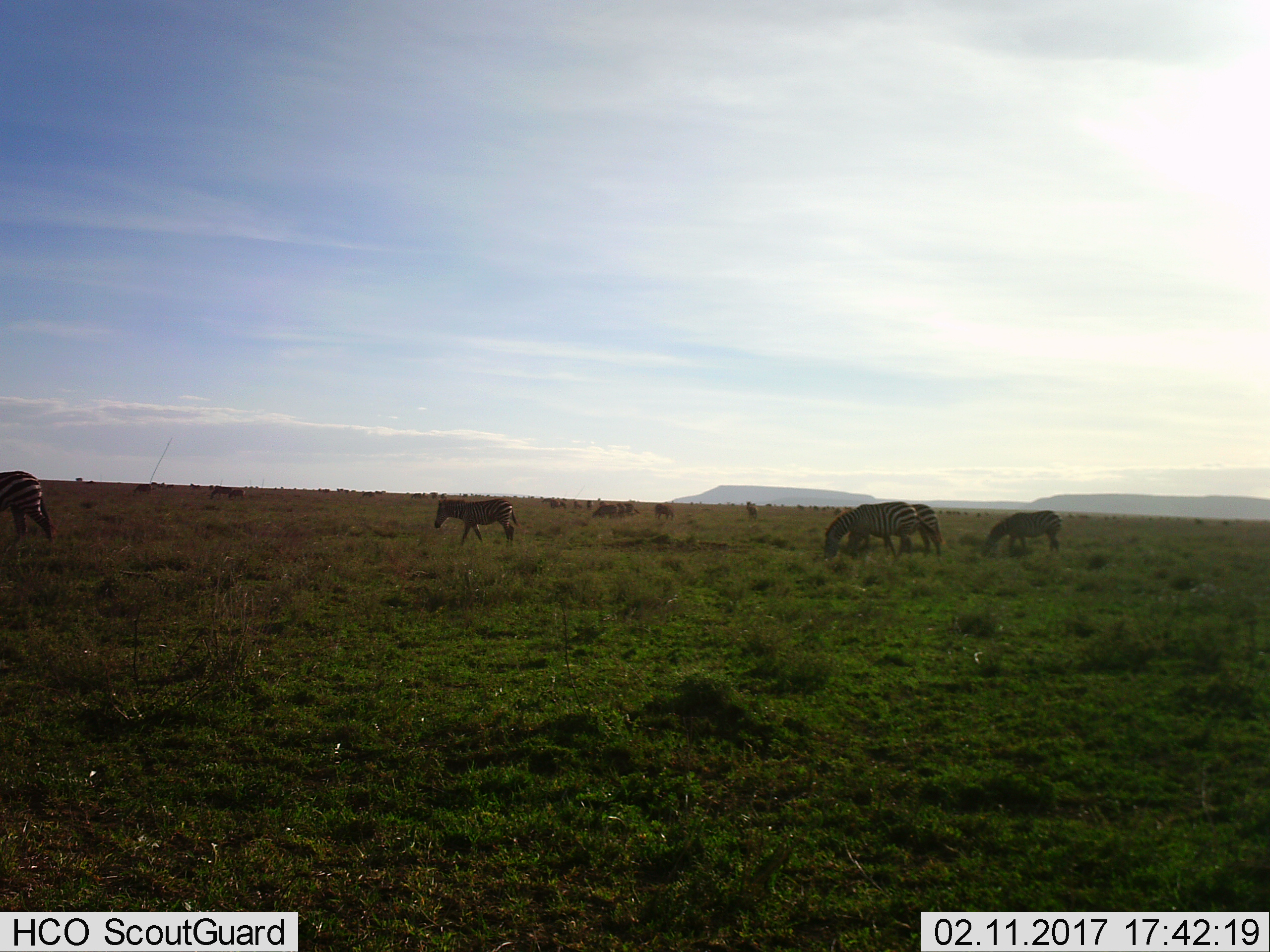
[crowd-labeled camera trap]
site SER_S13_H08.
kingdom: Animalia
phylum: Chordata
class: Mammalia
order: Perissodactyla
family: Equidae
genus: Equus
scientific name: Equus quagga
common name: plains zebra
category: zebraplains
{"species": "zebraplains (plains zebra) (Equus quagga)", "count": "6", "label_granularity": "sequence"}